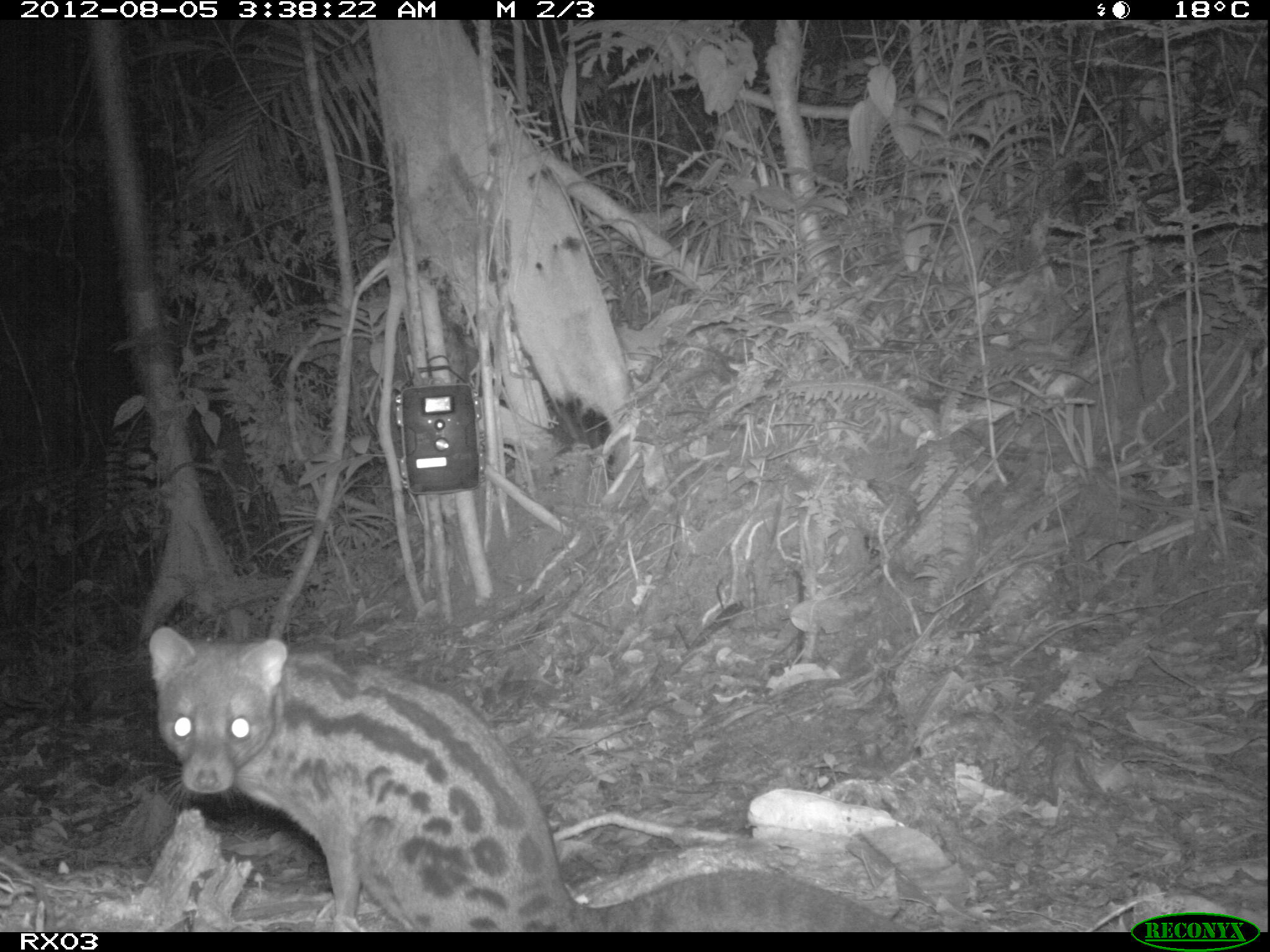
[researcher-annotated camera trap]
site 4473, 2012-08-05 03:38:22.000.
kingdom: Animalia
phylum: Chordata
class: Mammalia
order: Carnivora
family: Eupleridae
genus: Fossa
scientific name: Fossa fossana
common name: fanaloka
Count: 1.